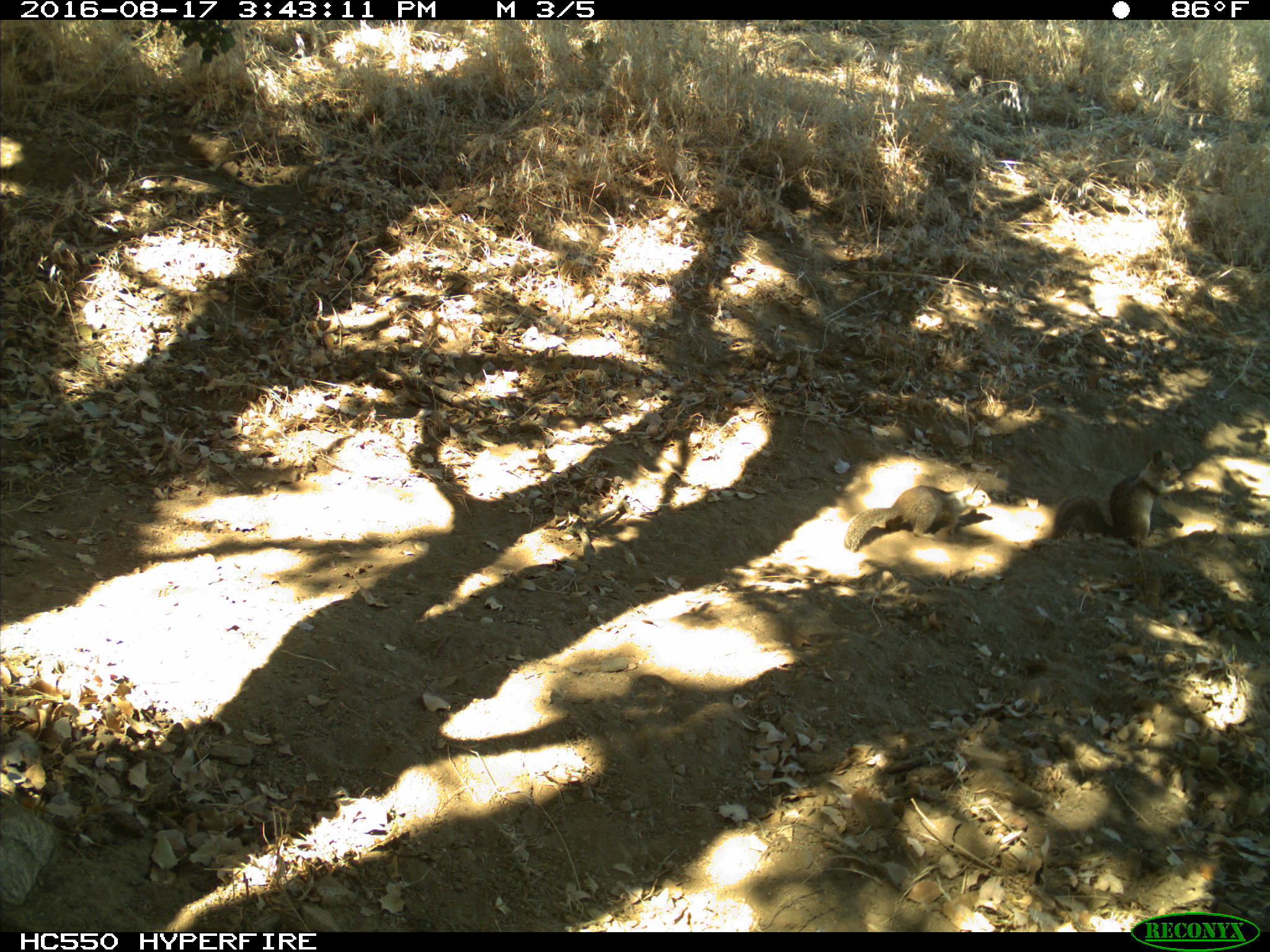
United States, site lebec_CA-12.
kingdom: Animalia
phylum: Chordata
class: Mammalia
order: Rodentia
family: Sciuridae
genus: Otospermophilus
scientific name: Otospermophilus beecheyi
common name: california ground squirrel